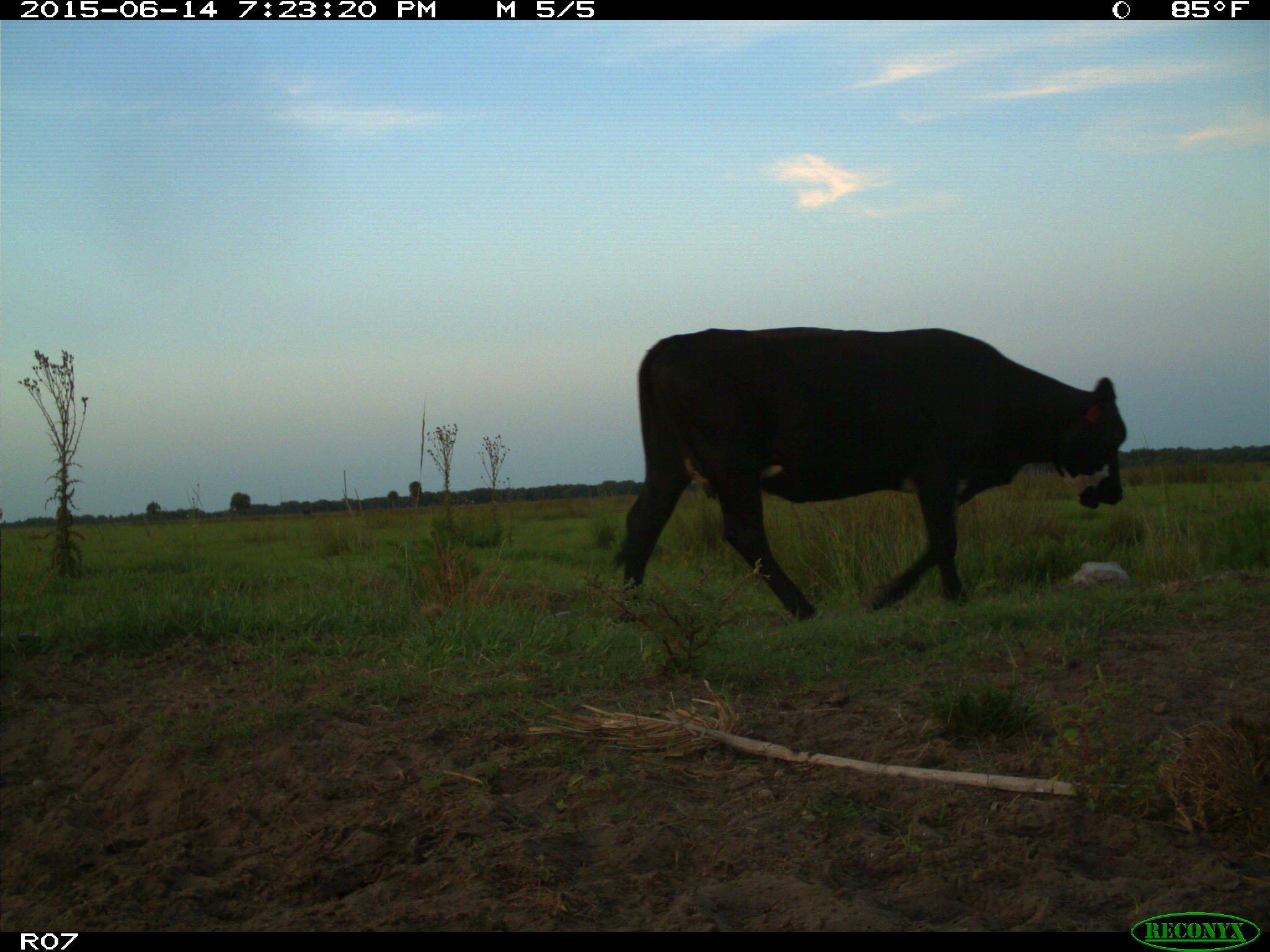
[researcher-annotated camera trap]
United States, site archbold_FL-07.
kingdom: Animalia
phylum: Chordata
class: Mammalia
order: Artiodactyla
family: Bovidae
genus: Bos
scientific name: Bos taurus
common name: domestic cow